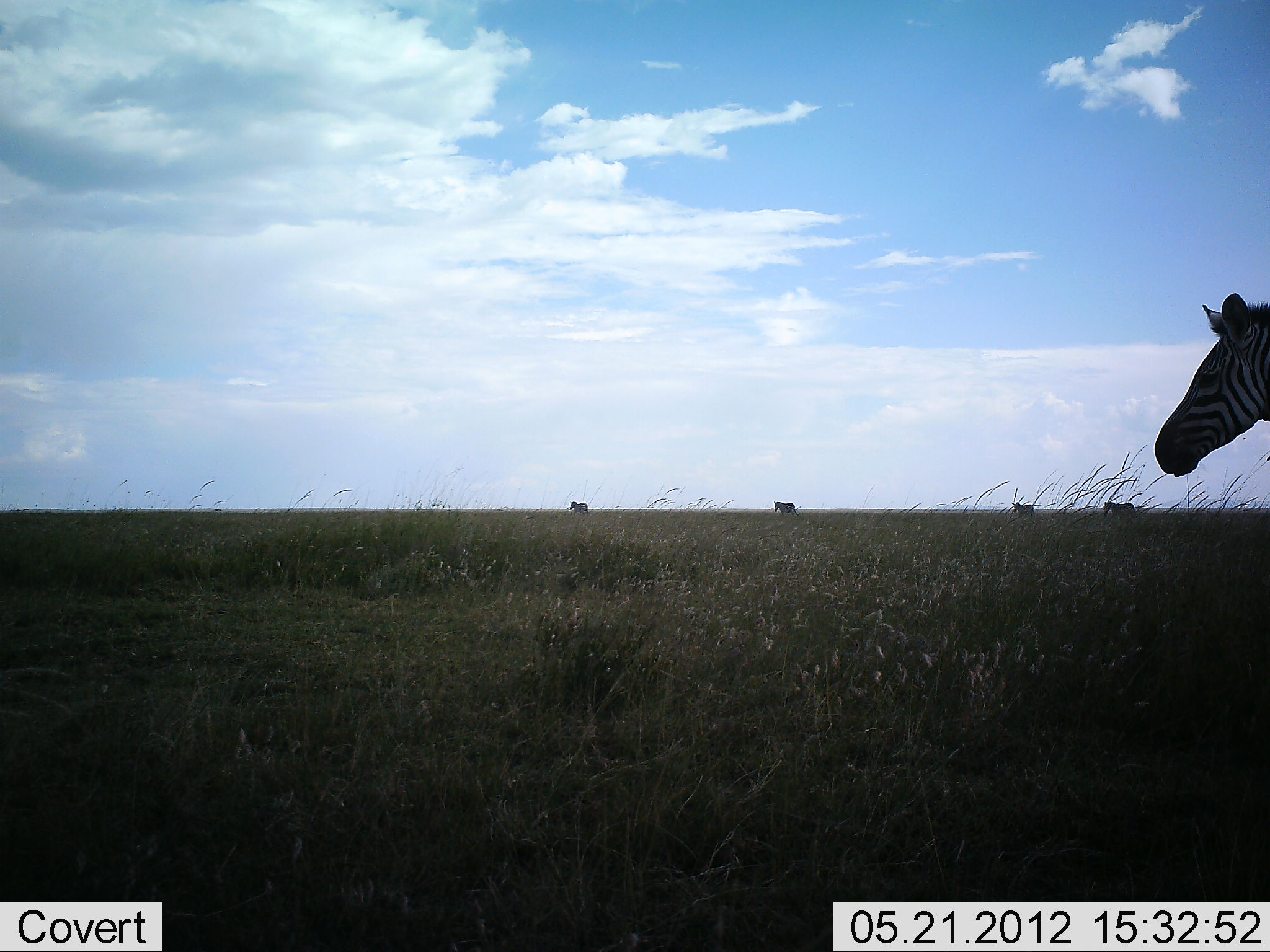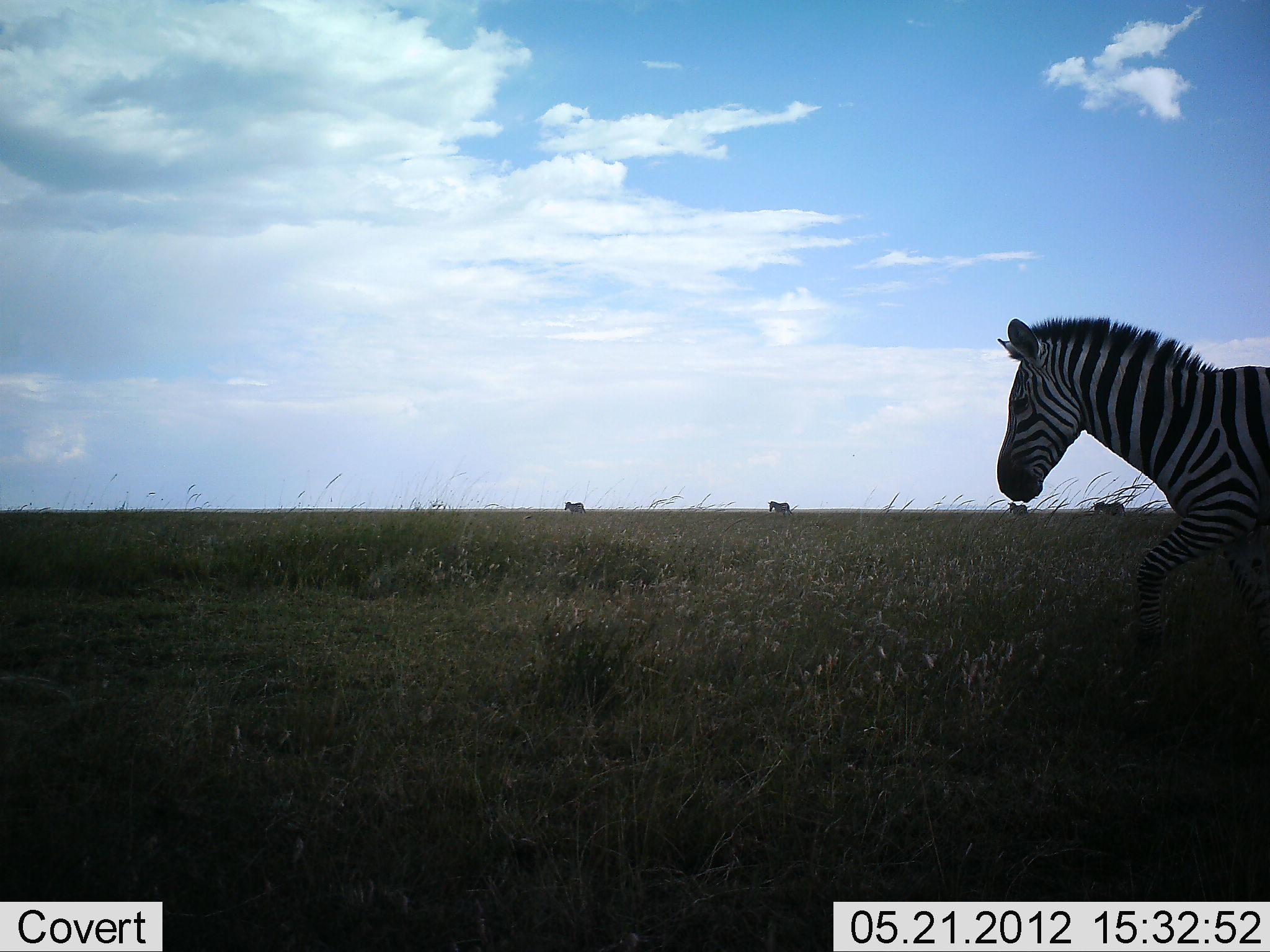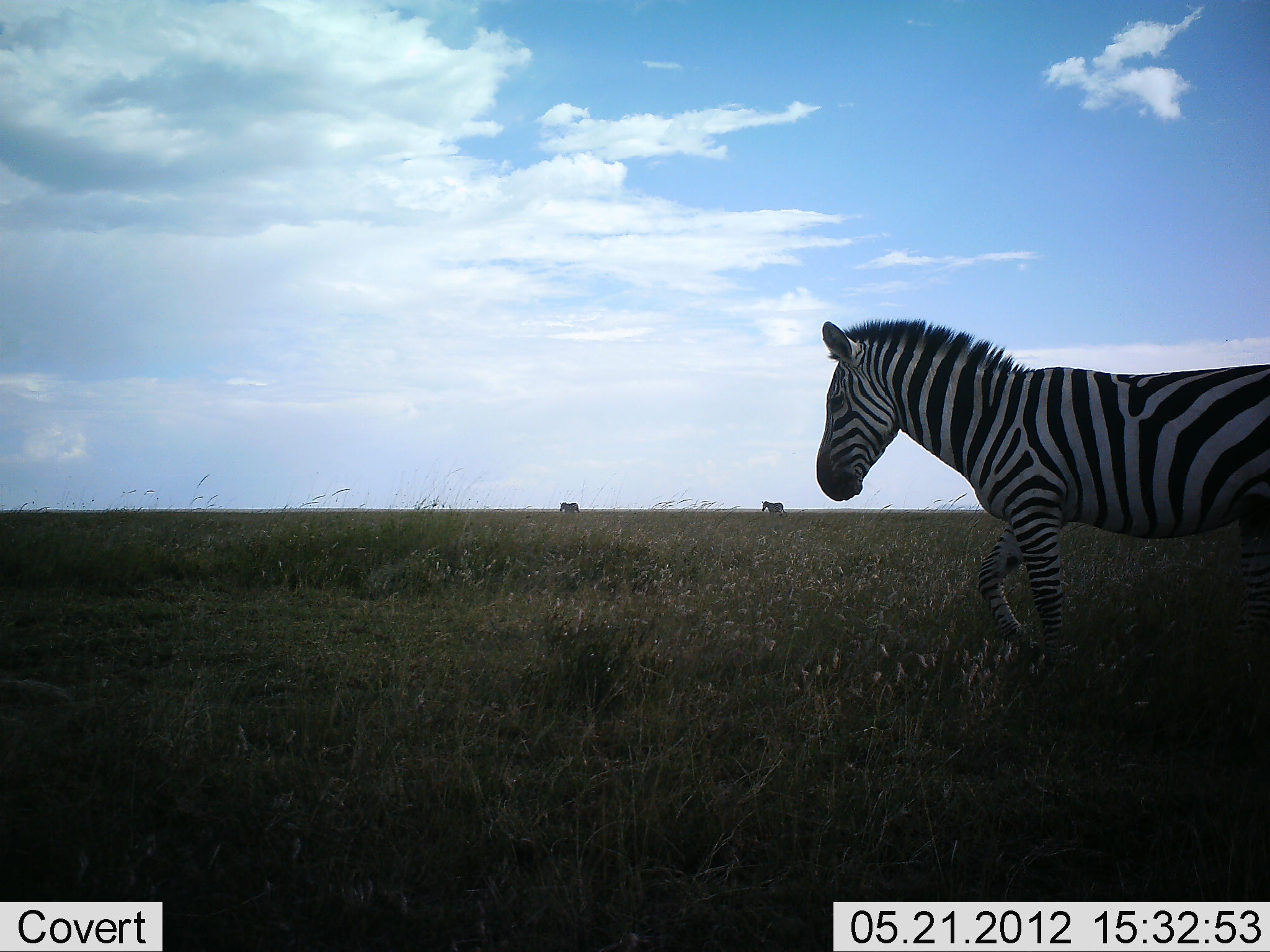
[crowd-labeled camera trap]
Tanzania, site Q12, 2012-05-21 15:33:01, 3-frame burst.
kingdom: Animalia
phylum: Chordata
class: Mammalia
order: Perissodactyla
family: Equidae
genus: Equus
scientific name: Equus quagga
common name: plains zebra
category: zebra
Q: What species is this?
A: Zebra (plains zebra) (Equus quagga).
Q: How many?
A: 5.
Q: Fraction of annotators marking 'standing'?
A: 0%.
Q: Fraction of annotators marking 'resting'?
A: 0%.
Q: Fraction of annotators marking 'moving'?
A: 100%.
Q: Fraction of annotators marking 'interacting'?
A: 0%.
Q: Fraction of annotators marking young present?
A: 0%.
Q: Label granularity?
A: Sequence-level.